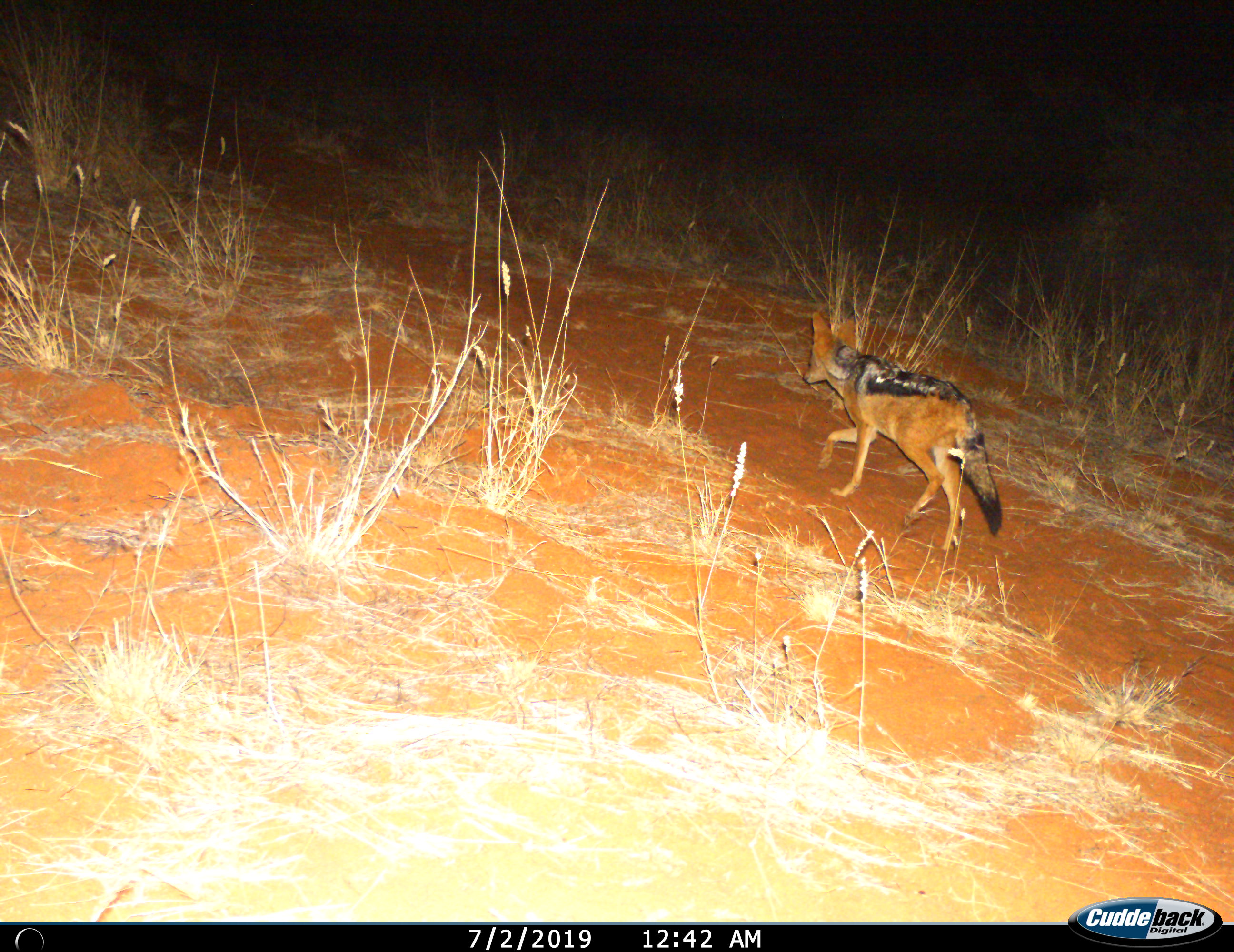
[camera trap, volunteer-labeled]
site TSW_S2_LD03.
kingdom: Animalia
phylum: Chordata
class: Mammalia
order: Carnivora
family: Canidae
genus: Lupulella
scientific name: Lupulella mesomelas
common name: black-backed jackal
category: jackalblackbacked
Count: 1.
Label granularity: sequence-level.